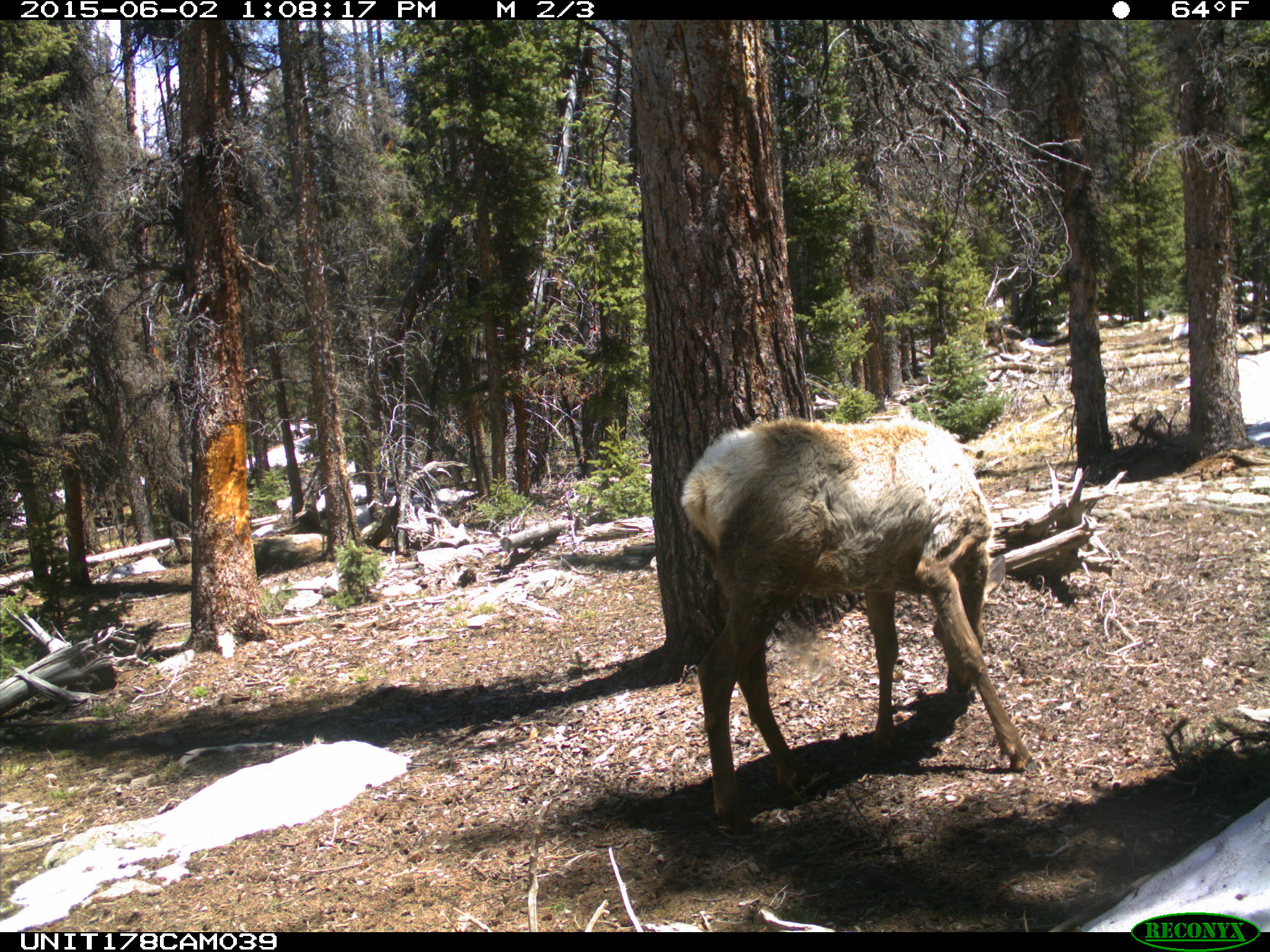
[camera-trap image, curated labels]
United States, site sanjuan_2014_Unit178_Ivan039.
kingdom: Animalia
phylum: Chordata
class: Mammalia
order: Artiodactyla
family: Cervidae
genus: Cervus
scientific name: Cervus elaphus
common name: red deer